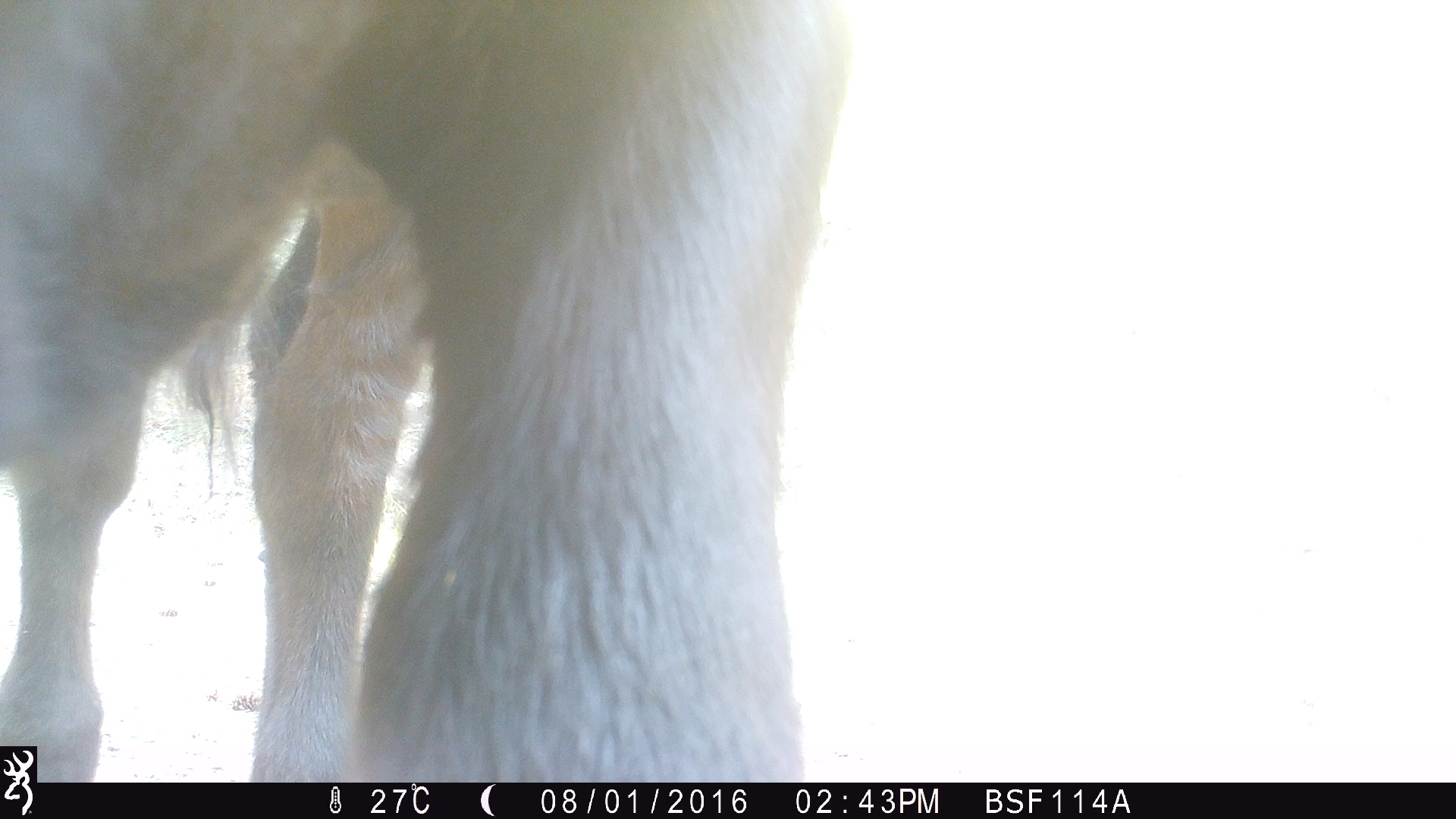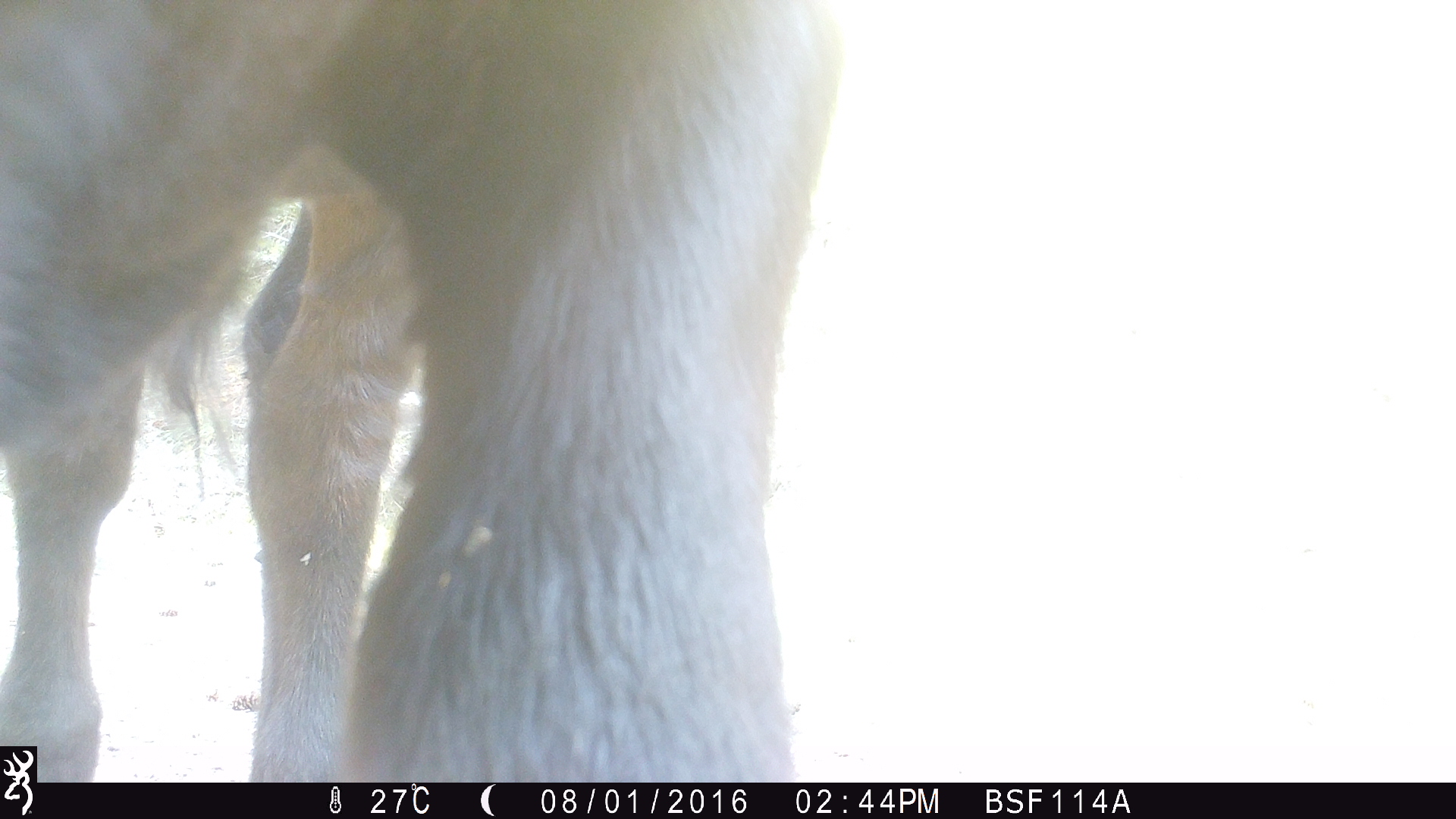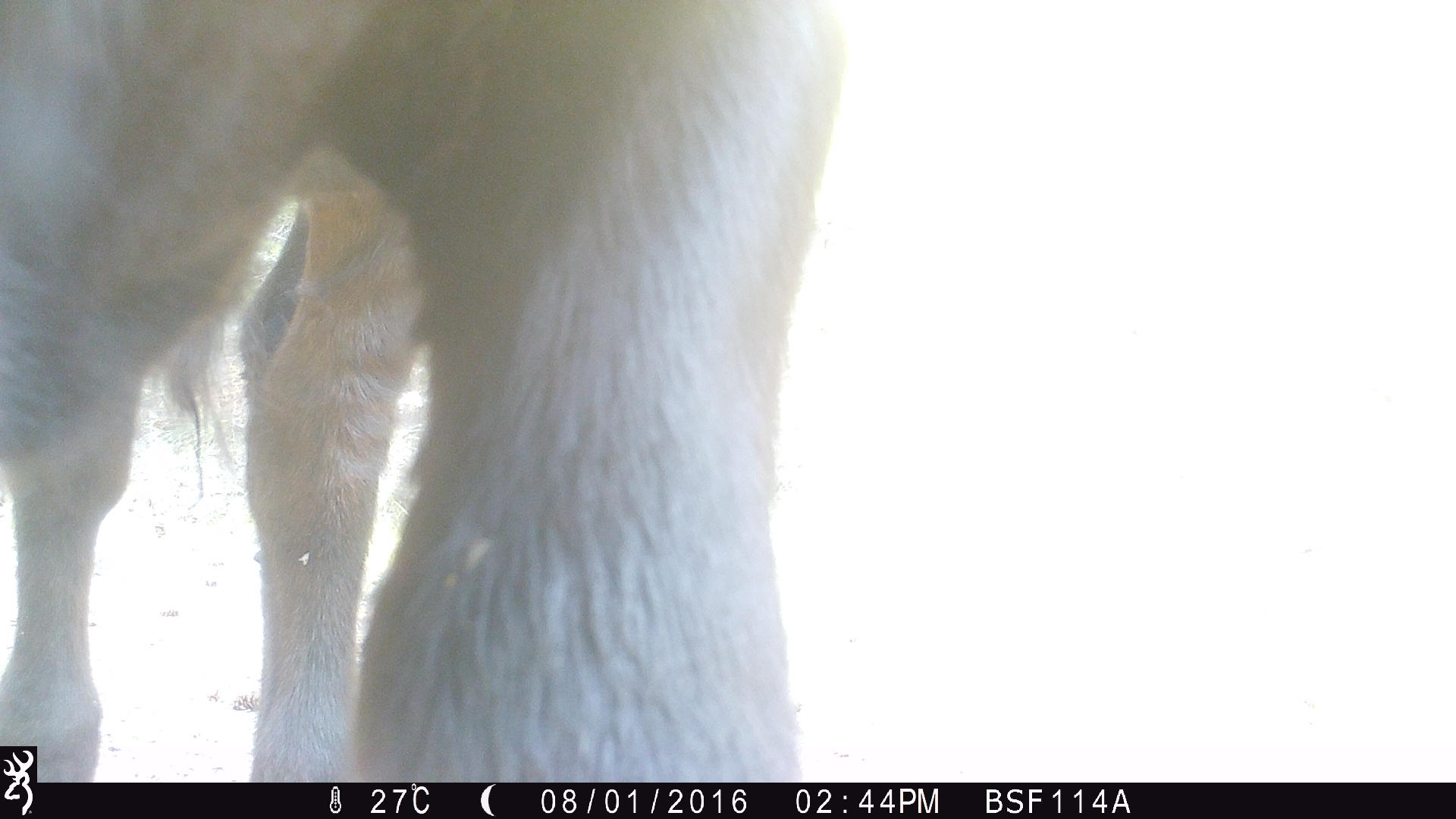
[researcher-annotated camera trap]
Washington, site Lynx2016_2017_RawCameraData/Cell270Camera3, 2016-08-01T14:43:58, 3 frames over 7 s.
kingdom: Animalia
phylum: Chordata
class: Mammalia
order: Artiodactyla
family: Bovidae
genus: Bos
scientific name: Bos taurus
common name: domestic cattle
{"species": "domestic cattle (Bos taurus)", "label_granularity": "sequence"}